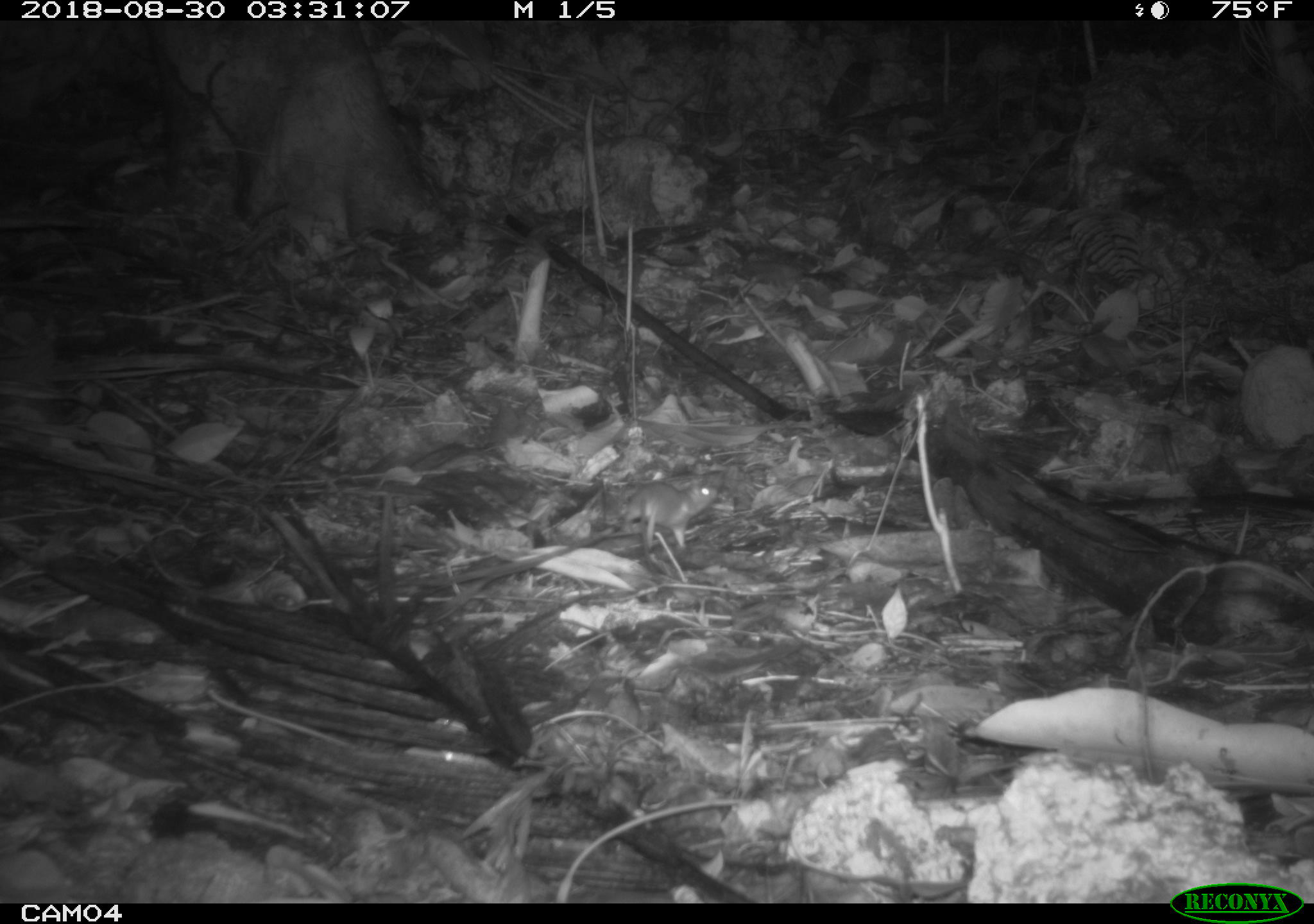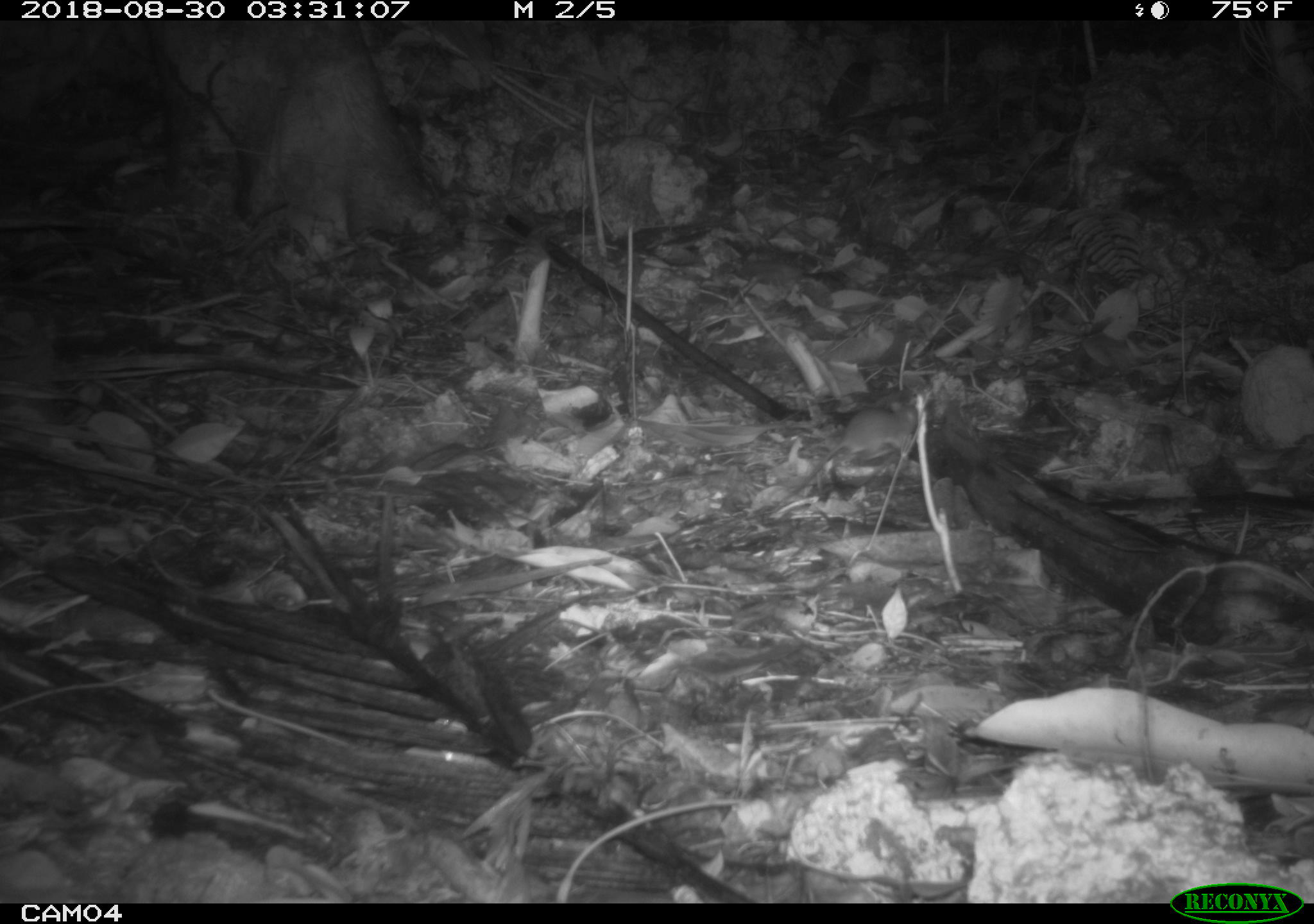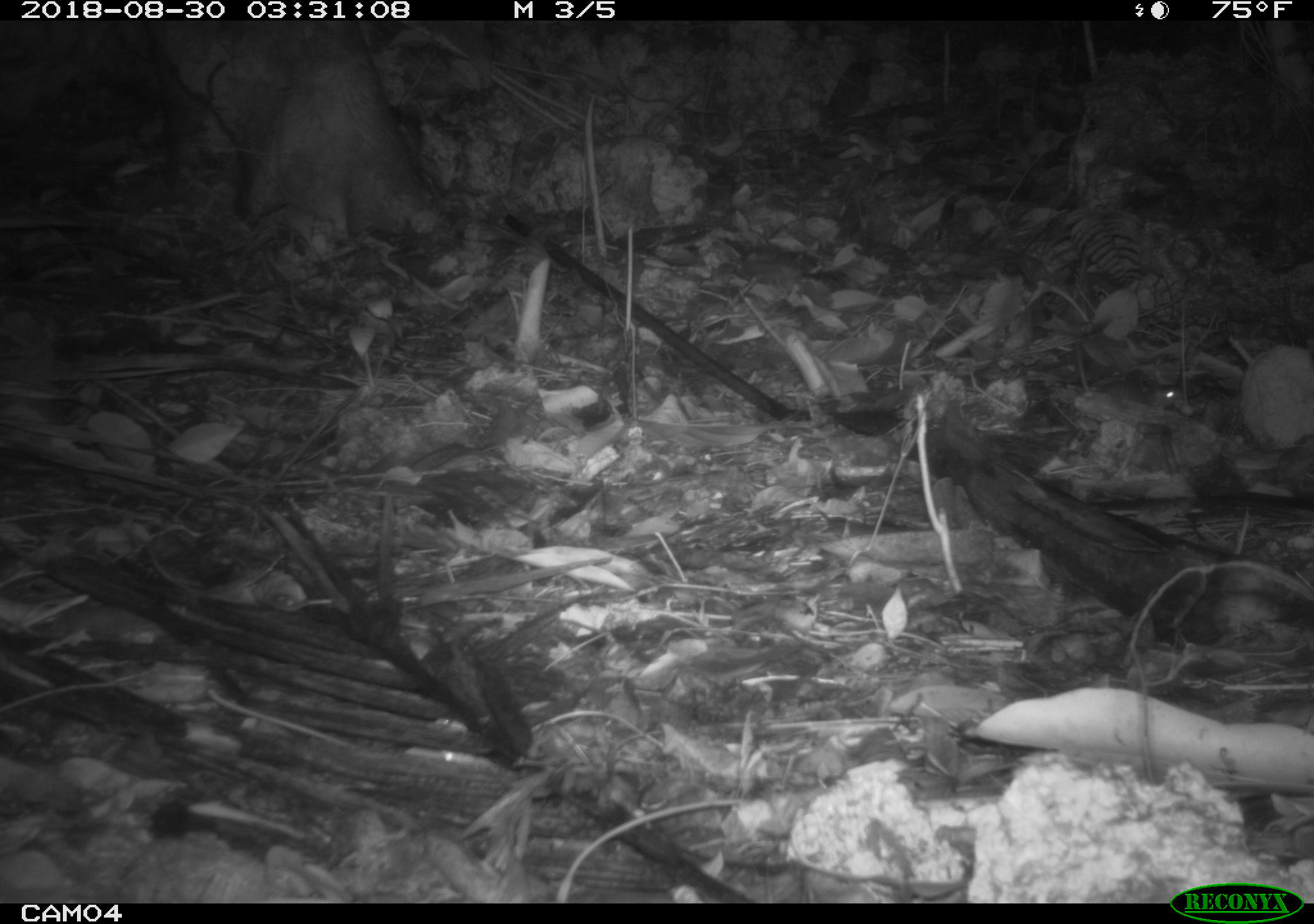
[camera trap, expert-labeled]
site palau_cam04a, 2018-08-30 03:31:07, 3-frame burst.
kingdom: Animalia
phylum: Chordata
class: Mammalia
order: Rodentia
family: Muridae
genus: Rattus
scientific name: Rattus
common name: rat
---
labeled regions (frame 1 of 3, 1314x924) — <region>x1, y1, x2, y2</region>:
rat: <region>602, 472, 722, 550</region>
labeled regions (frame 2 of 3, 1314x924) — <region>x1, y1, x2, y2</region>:
rat: <region>795, 398, 926, 474</region>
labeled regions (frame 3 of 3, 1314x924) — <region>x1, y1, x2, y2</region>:
rat: <region>1070, 343, 1185, 416</region>